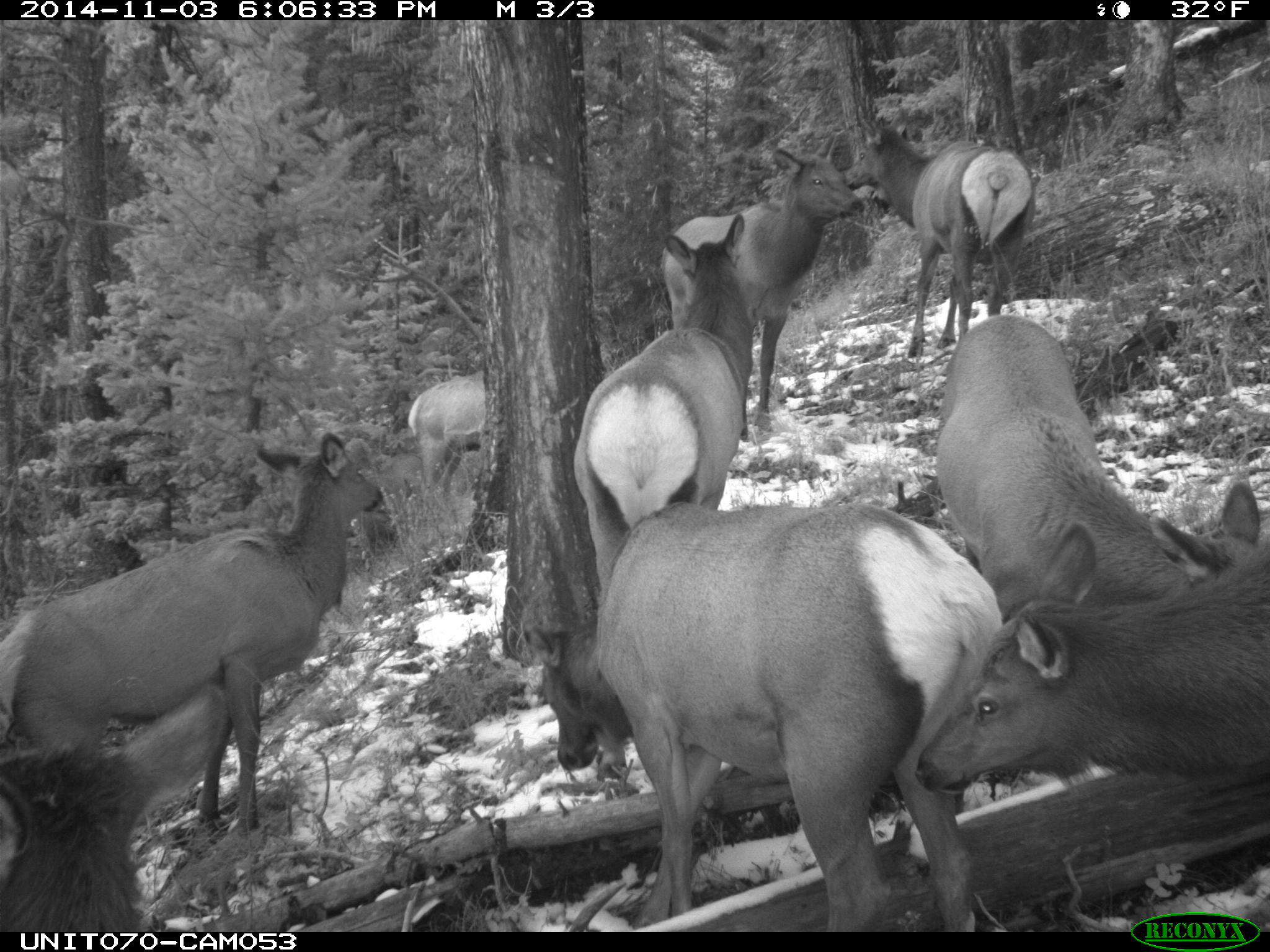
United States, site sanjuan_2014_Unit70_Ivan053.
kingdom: Animalia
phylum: Chordata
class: Mammalia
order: Artiodactyla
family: Cervidae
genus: Cervus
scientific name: Cervus elaphus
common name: red deer